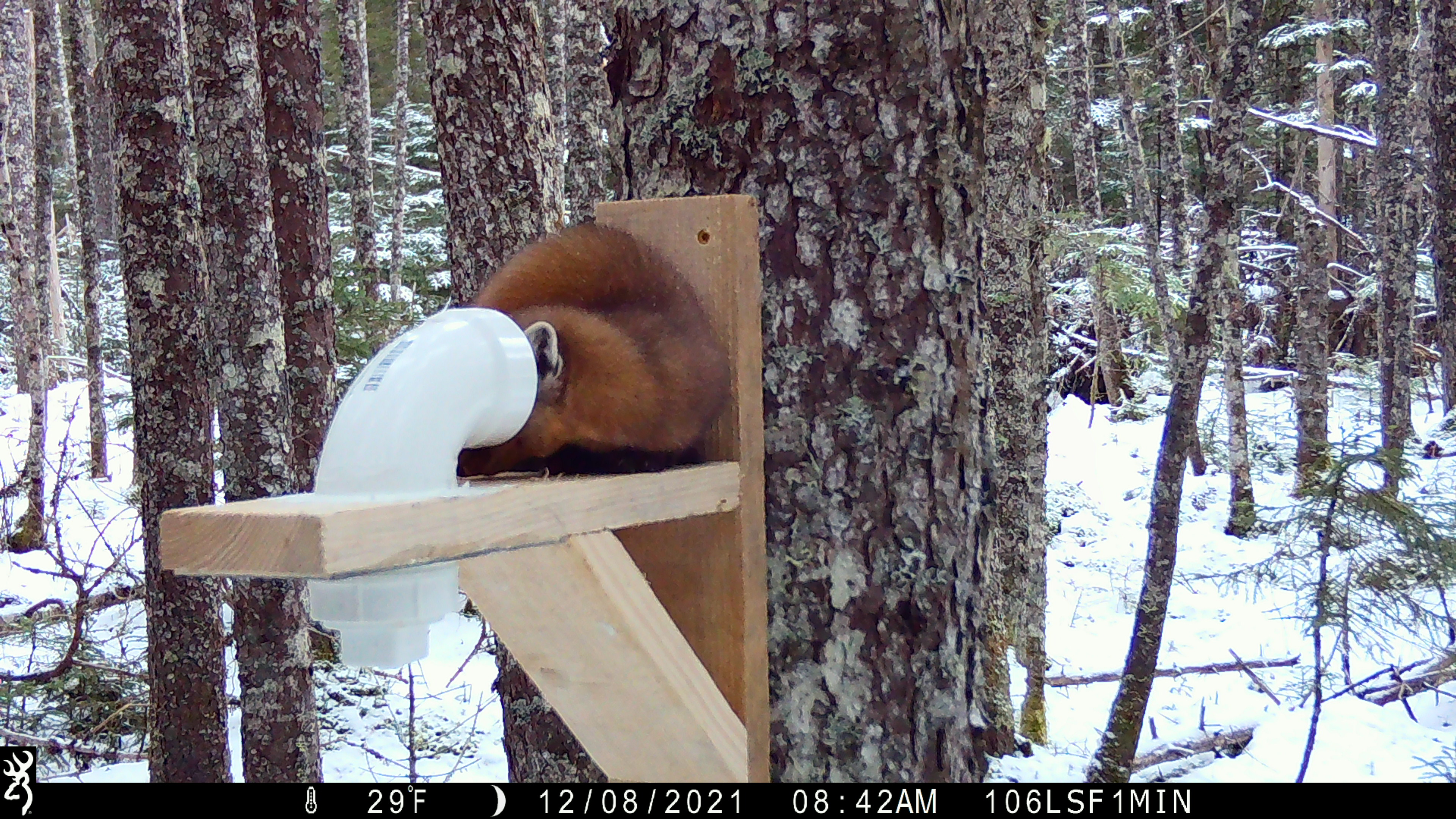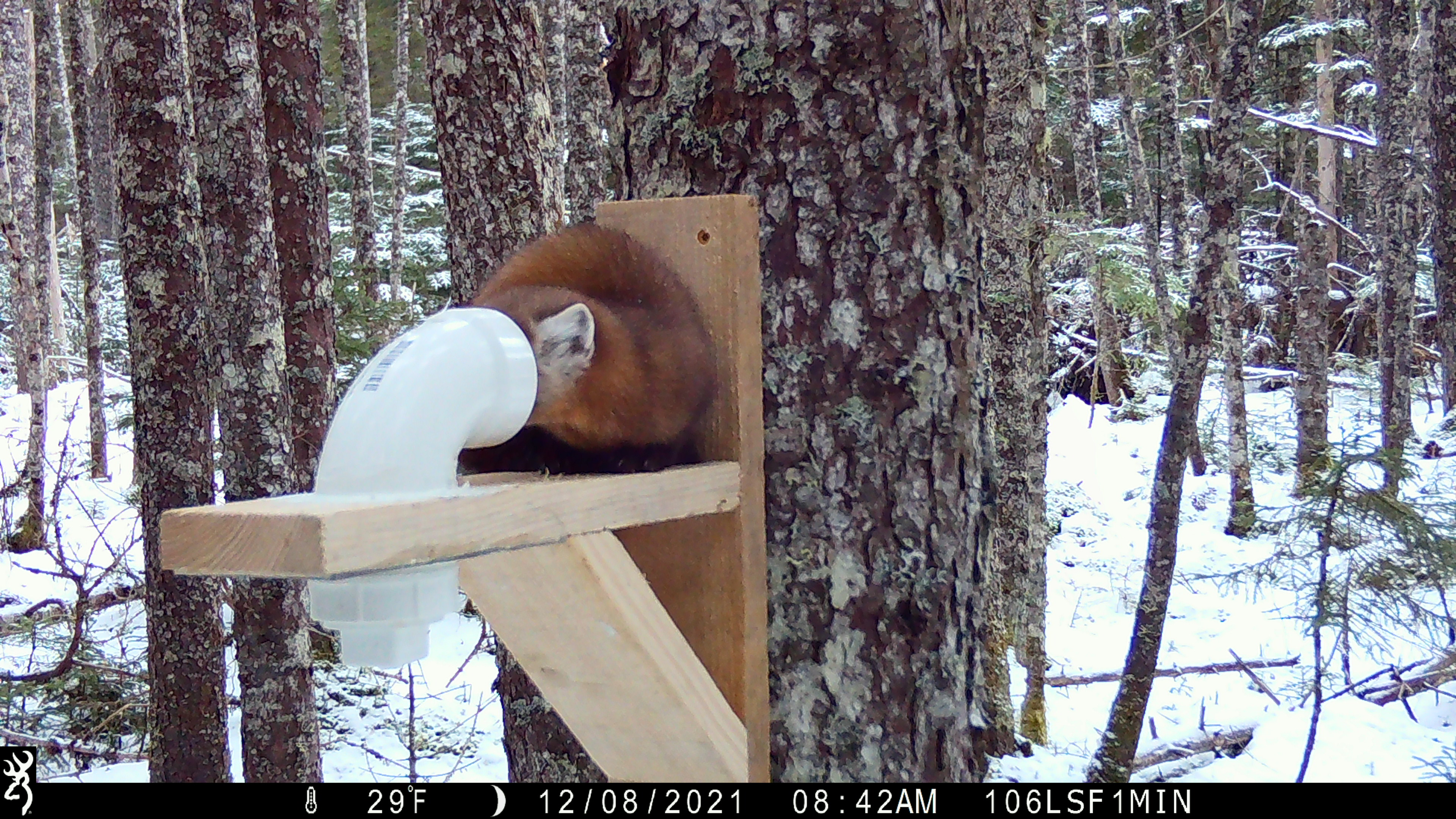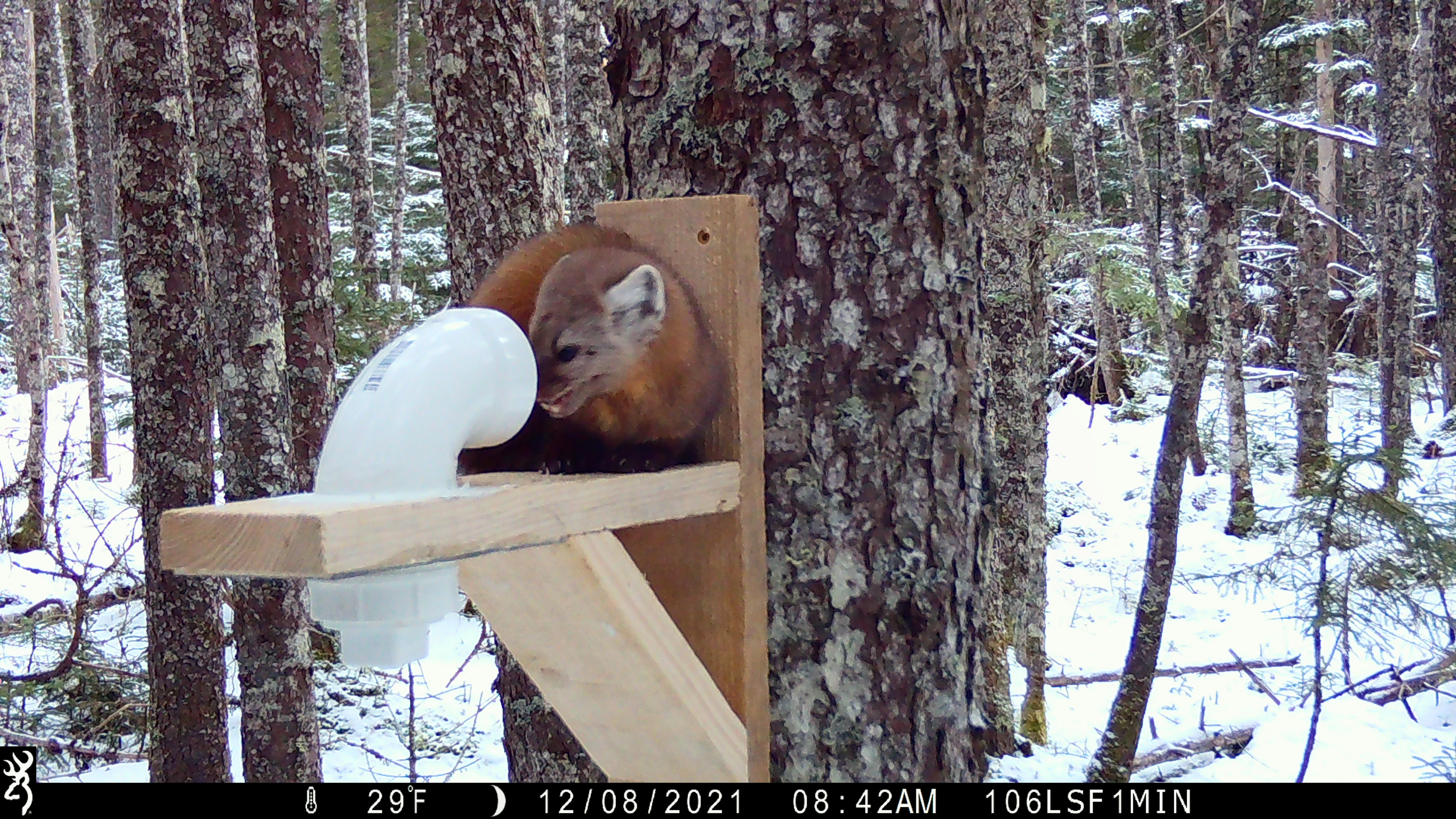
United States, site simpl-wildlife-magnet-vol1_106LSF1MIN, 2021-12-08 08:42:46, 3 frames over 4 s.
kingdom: Animalia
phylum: Chordata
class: Mammalia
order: Carnivora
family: Mustelidae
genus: Martes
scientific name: Martes americana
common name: american marten